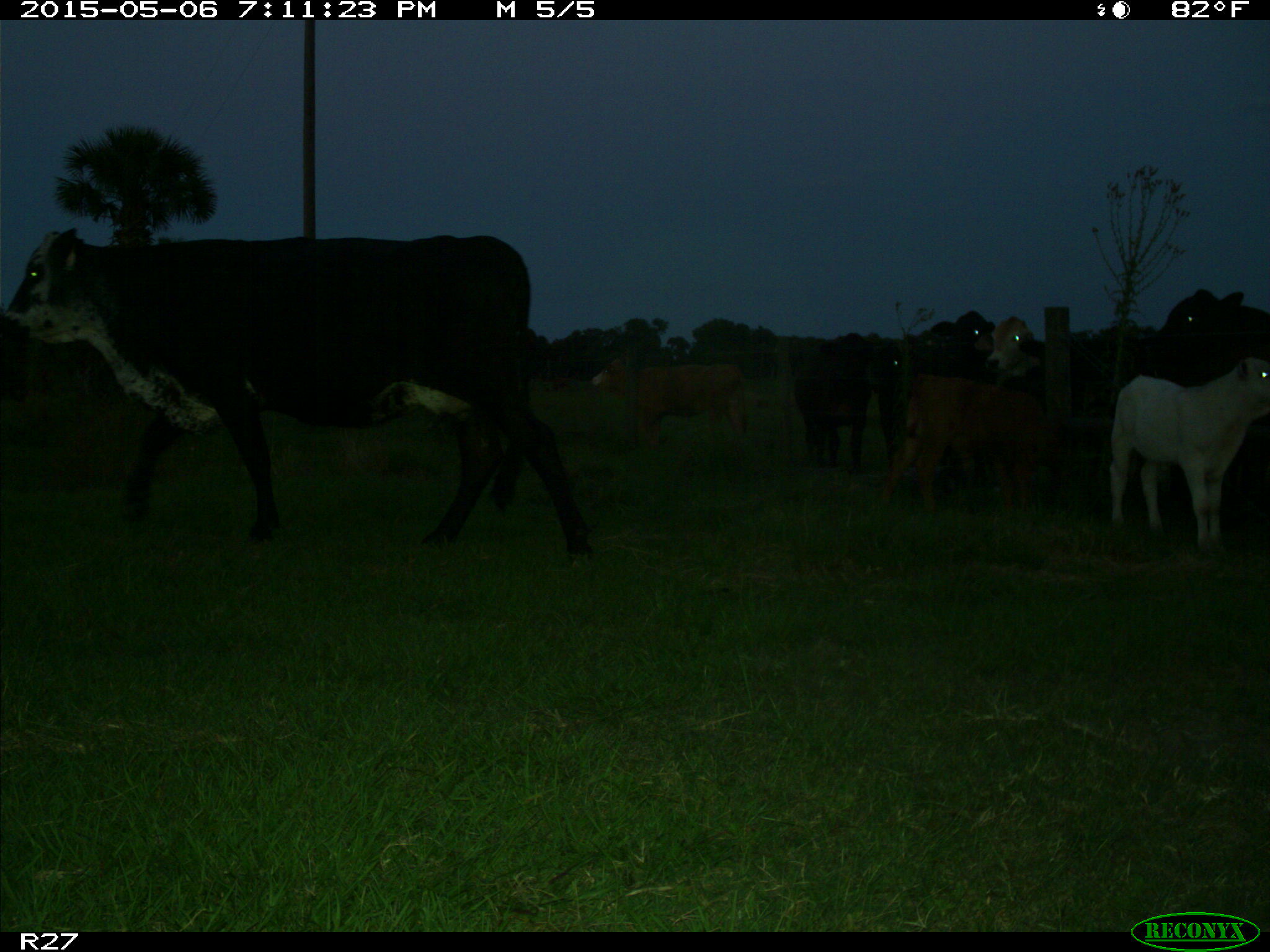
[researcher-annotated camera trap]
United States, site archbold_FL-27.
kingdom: Animalia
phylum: Chordata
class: Mammalia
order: Artiodactyla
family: Bovidae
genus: Bos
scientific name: Bos taurus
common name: domestic cow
Bos taurus (domestic cow).